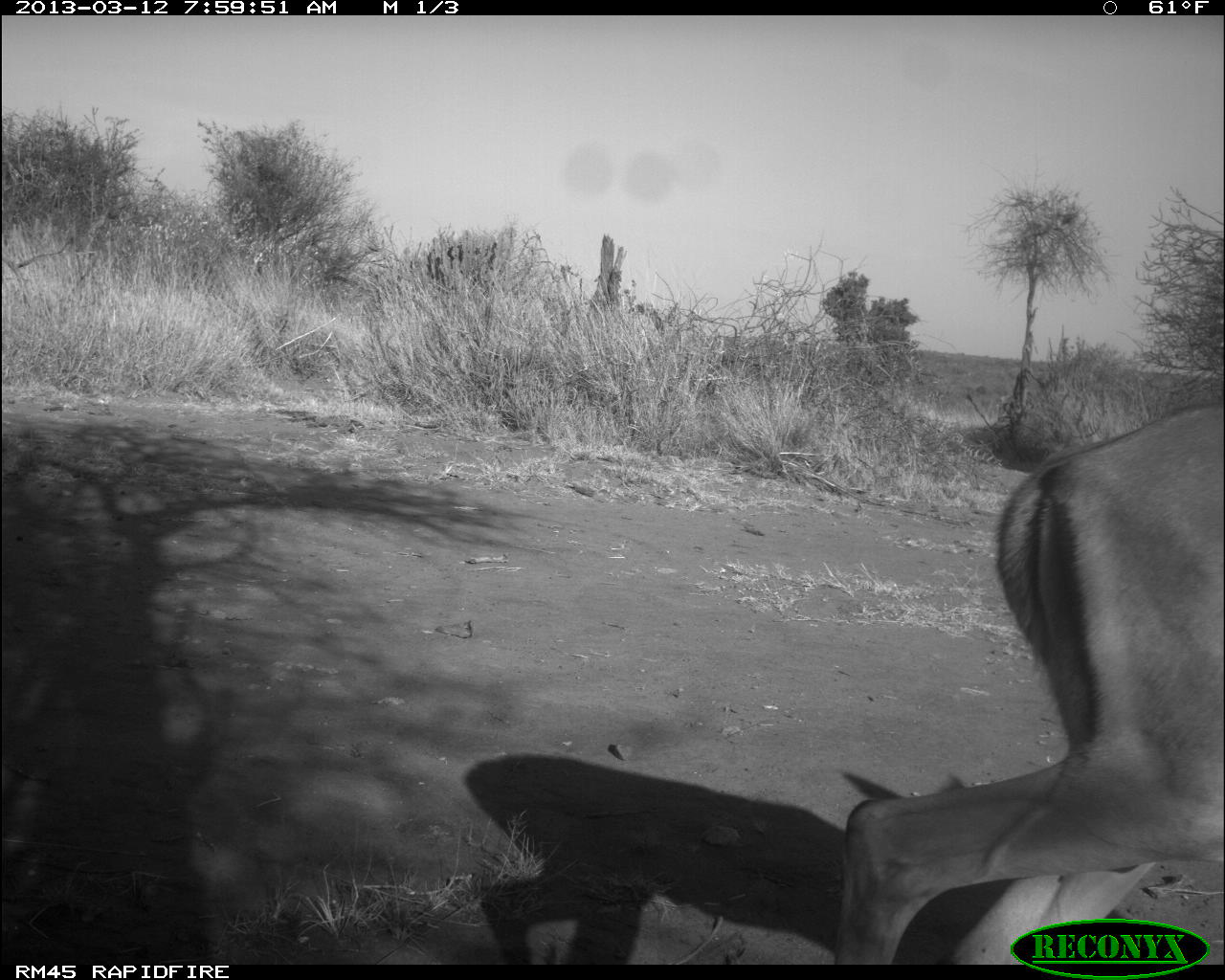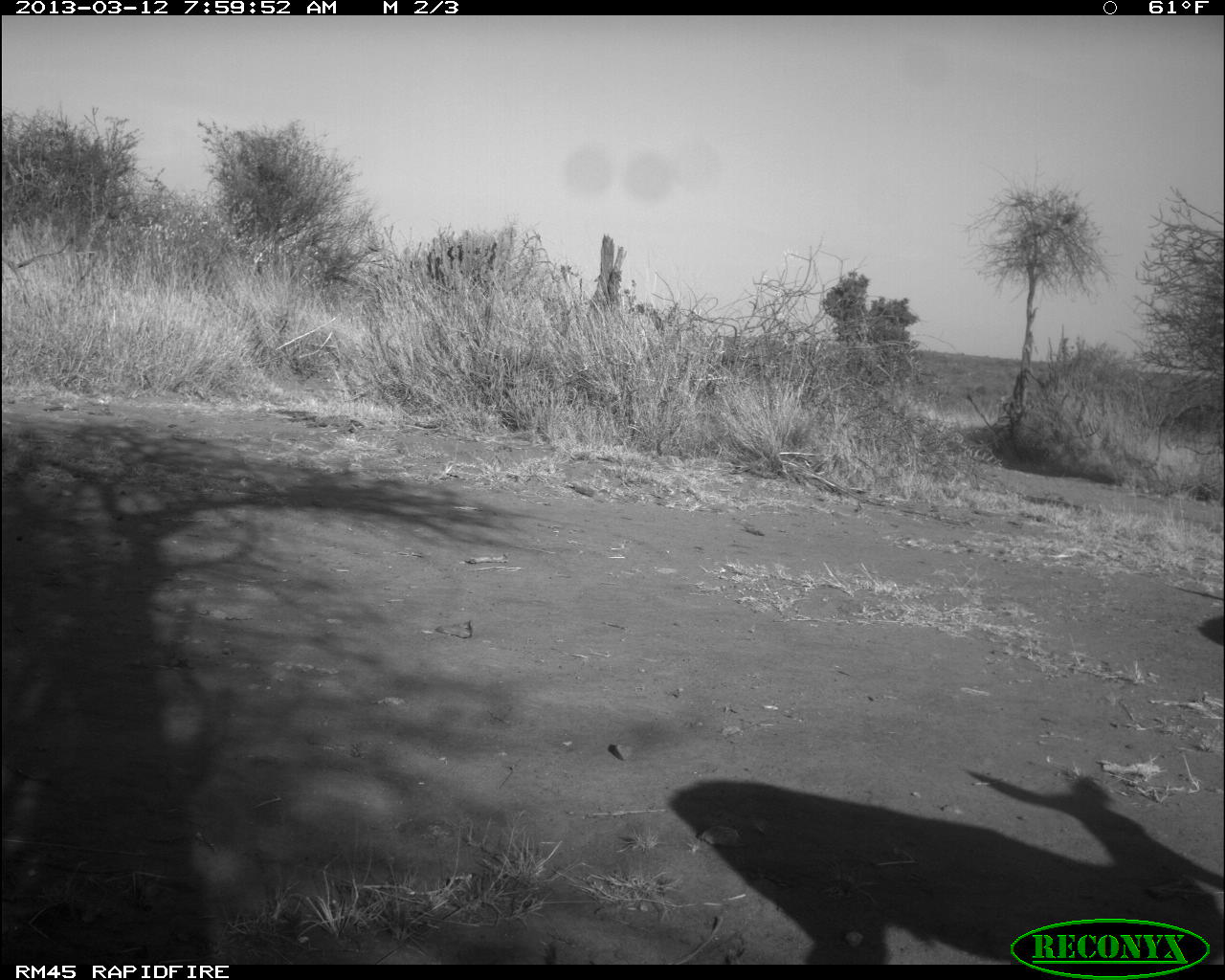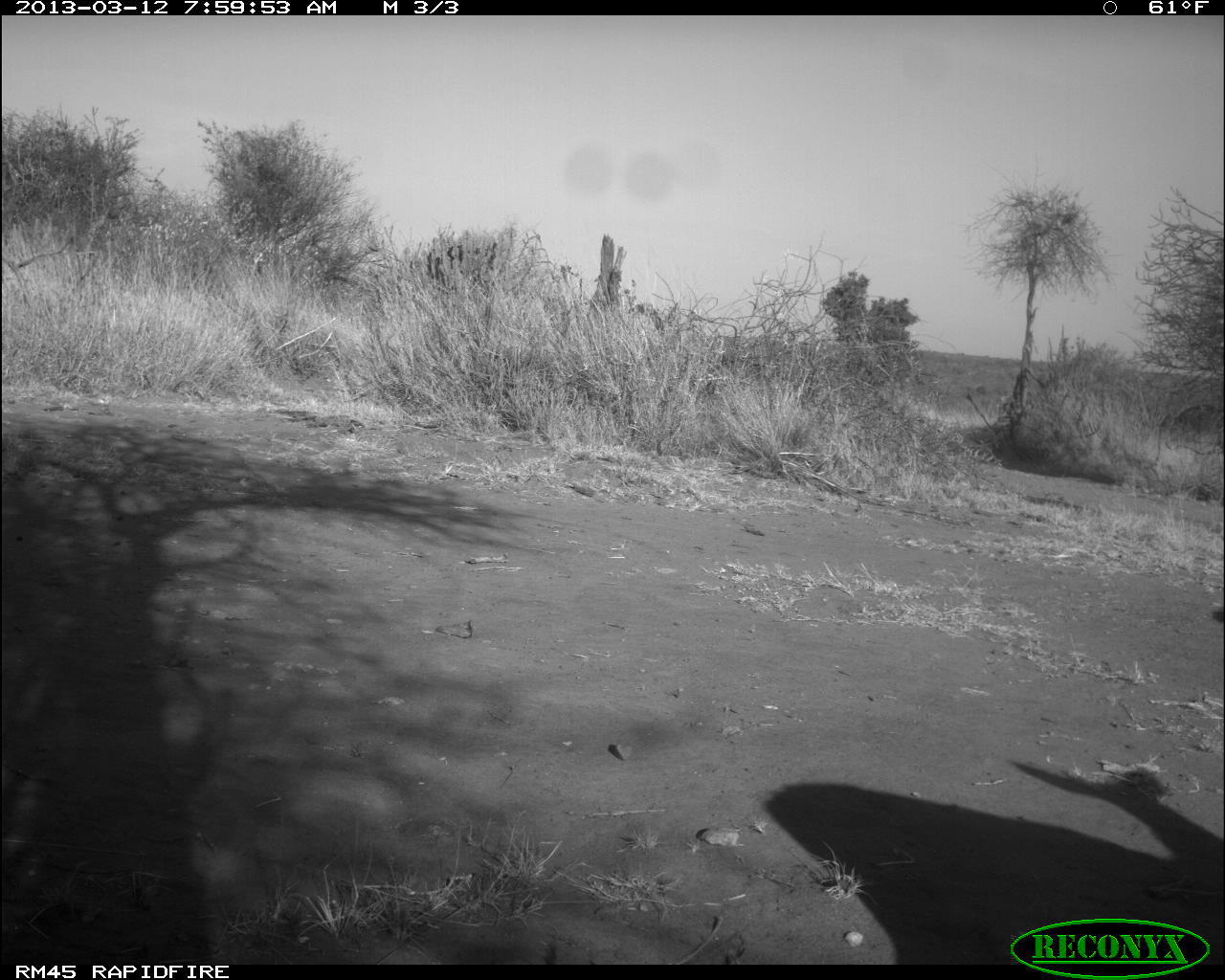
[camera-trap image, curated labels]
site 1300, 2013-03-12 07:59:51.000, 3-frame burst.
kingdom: Animalia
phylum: Chordata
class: Mammalia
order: Artiodactyla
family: Bovidae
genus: Aepyceros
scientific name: Aepyceros melampus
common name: impala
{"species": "Aepyceros melampus (impala)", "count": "1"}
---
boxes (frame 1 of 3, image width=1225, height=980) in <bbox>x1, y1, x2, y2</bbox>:
aepyceros melampus: <bbox>836, 395, 1222, 963</bbox>